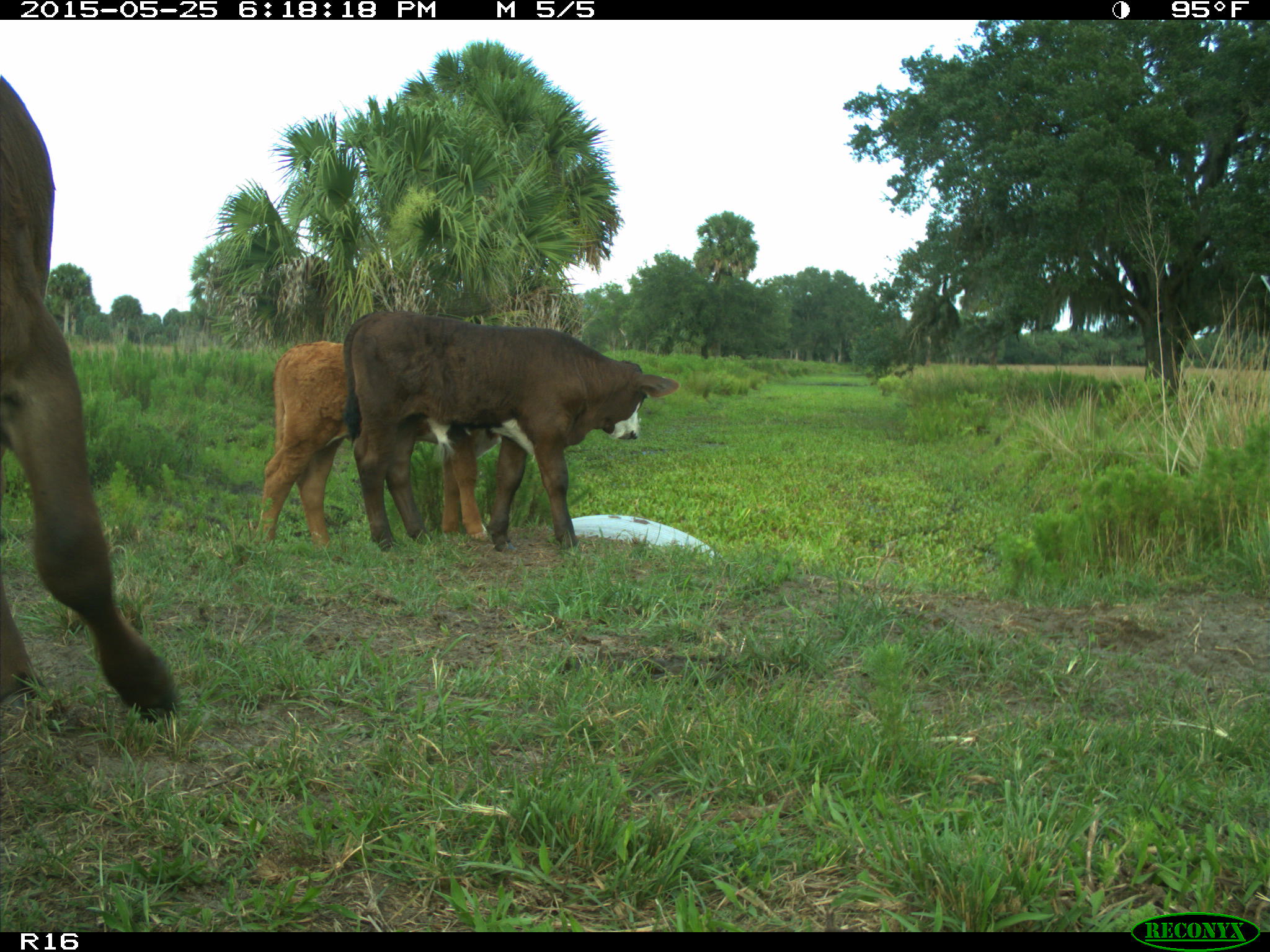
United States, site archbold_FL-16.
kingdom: Animalia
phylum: Chordata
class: Mammalia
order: Artiodactyla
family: Bovidae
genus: Bos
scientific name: Bos taurus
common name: domestic cow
Bos taurus (domestic cow).